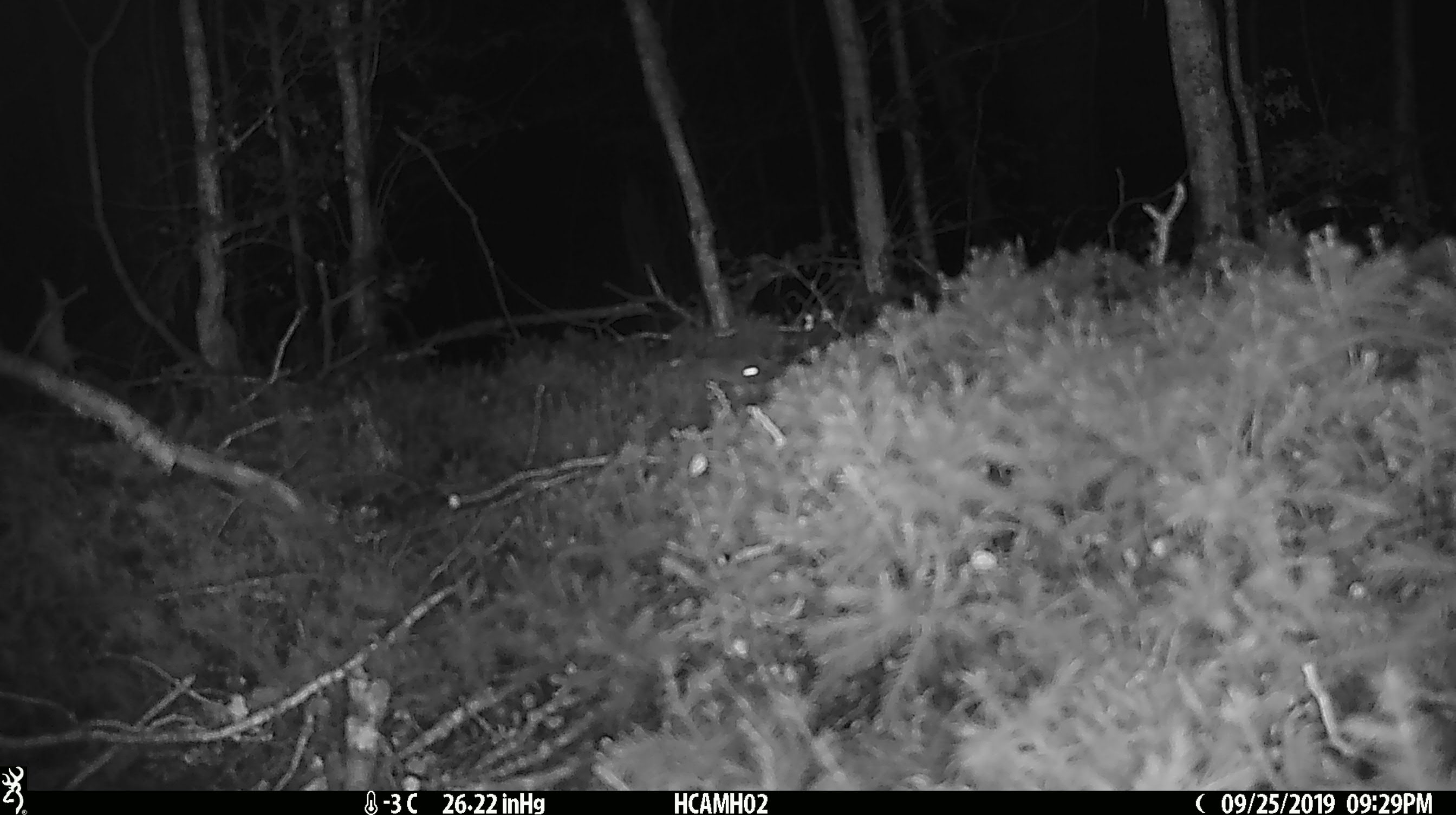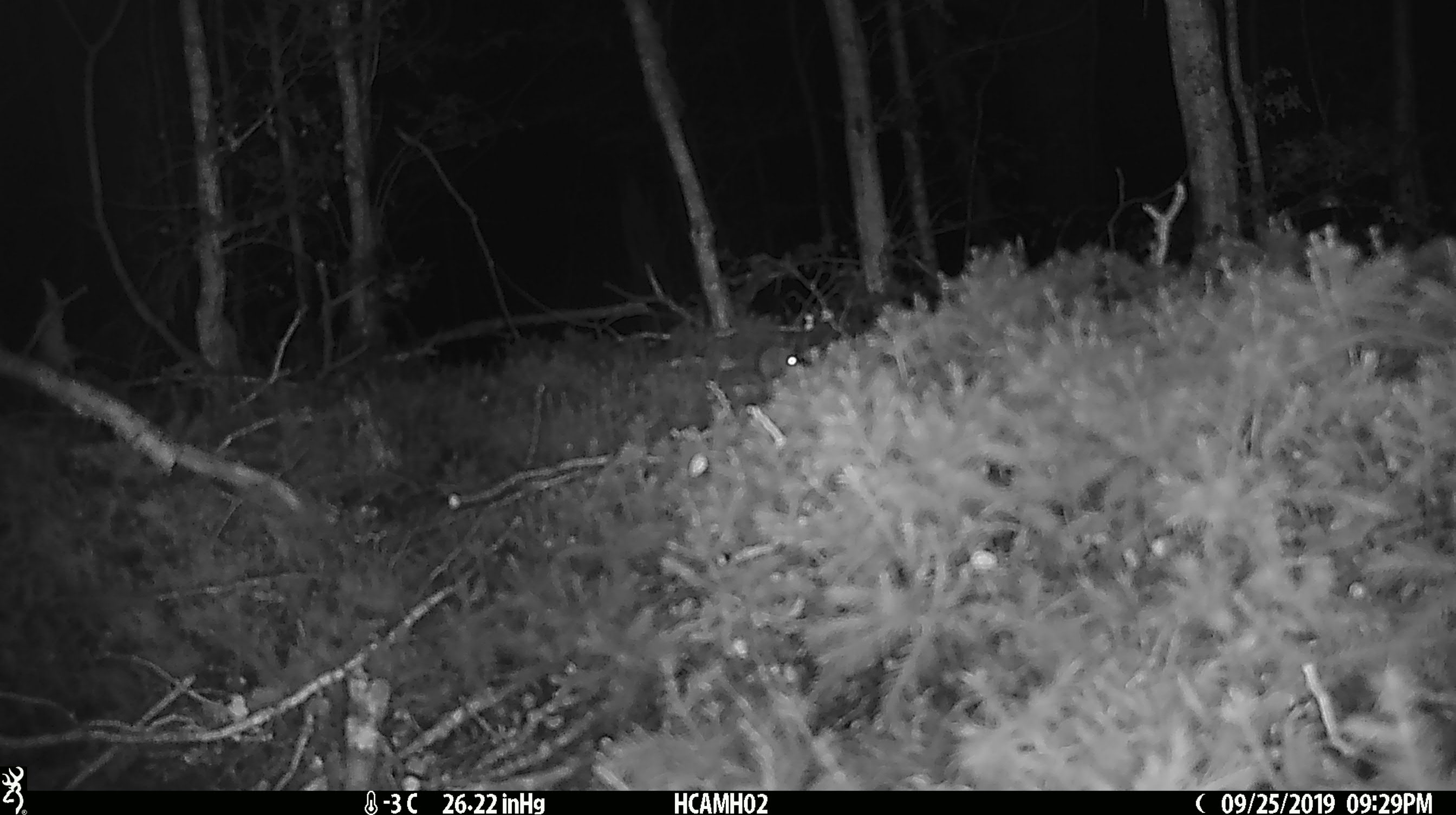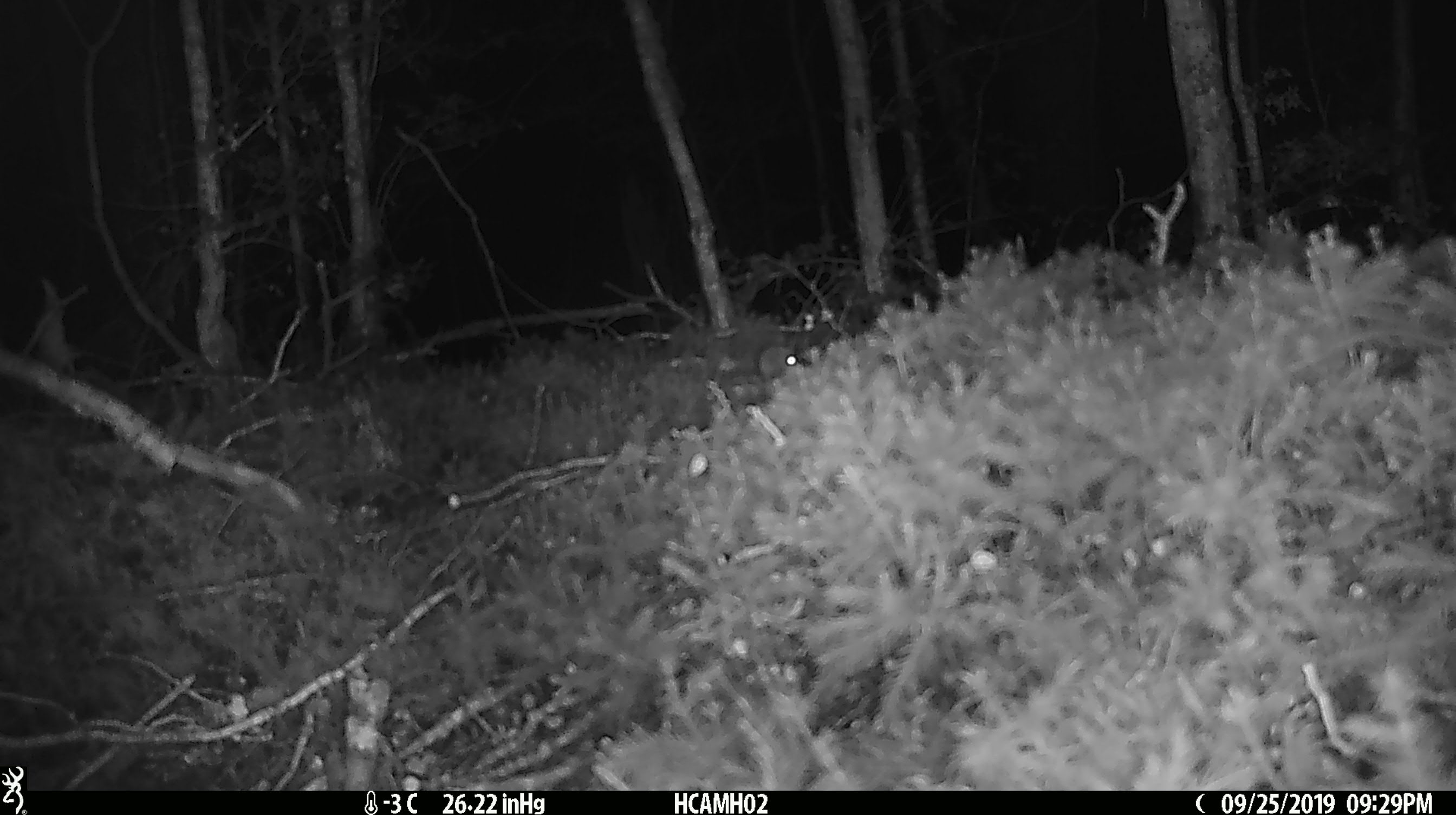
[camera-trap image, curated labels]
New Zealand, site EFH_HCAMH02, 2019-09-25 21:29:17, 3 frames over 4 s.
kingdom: Animalia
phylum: Chordata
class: Mammalia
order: Rodentia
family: Muridae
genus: Mus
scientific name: Mus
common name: mouse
Mouse (Mus).